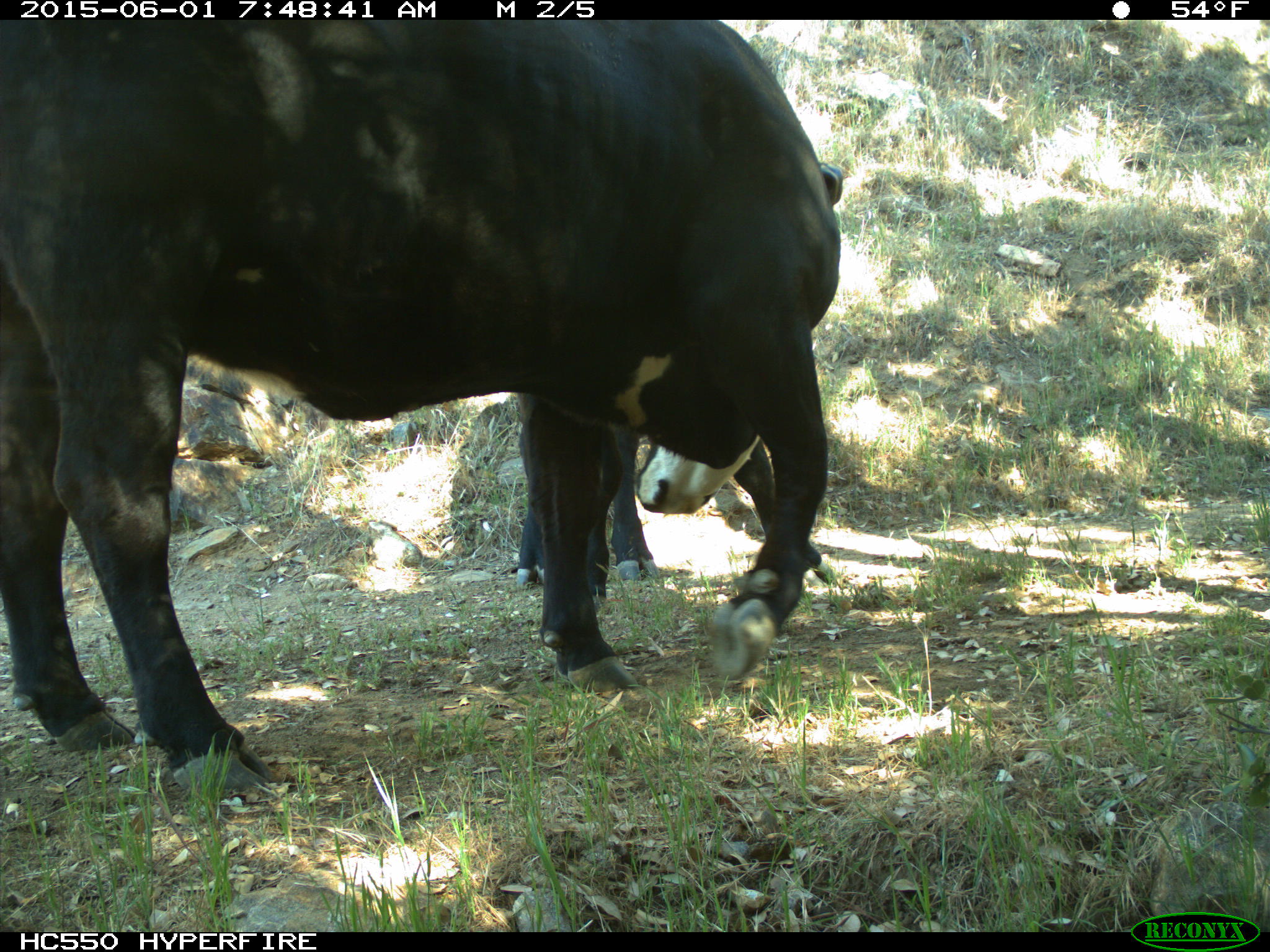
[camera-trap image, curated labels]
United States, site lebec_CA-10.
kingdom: Animalia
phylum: Chordata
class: Mammalia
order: Artiodactyla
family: Bovidae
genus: Bos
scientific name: Bos taurus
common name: domestic cow